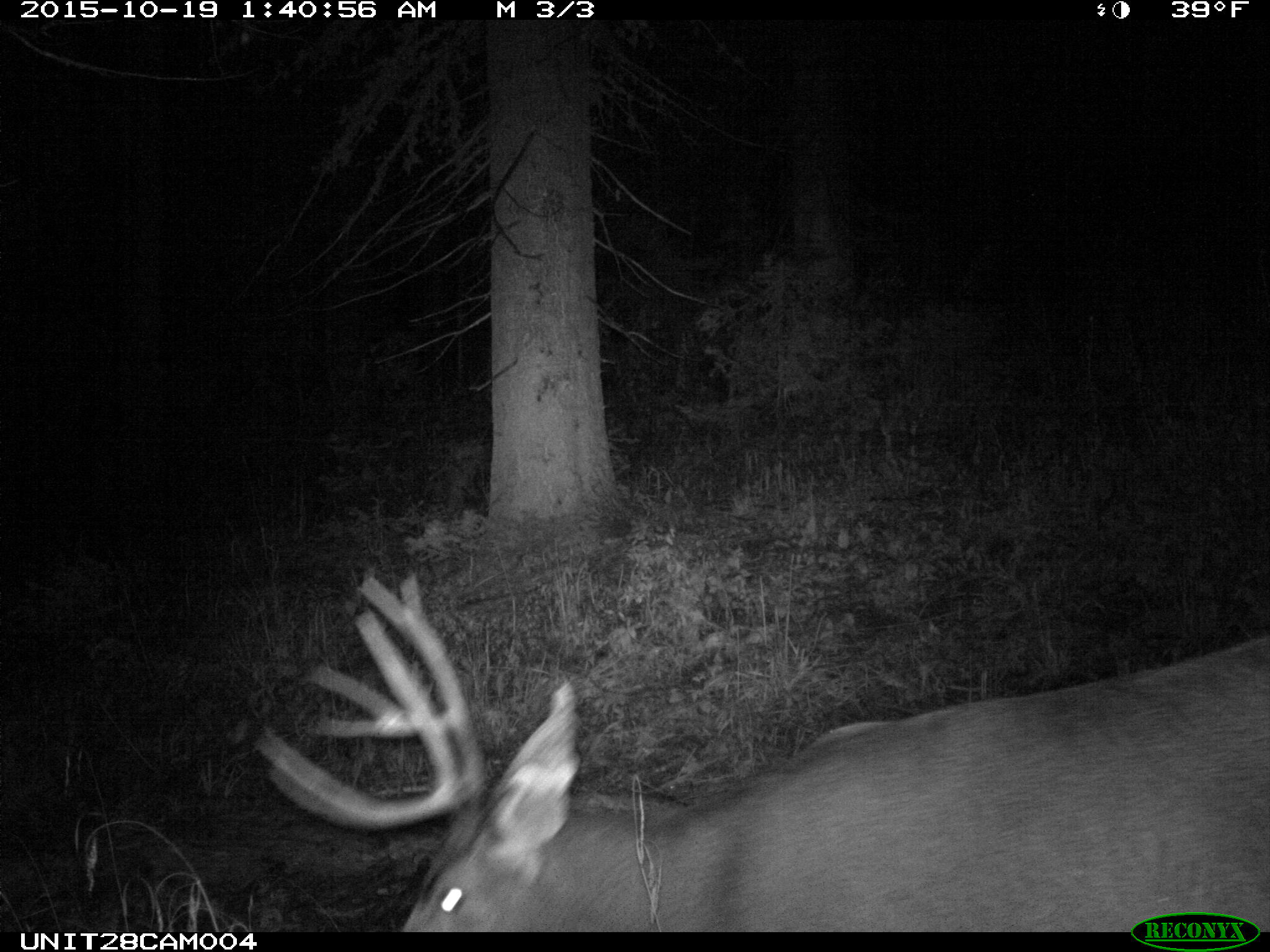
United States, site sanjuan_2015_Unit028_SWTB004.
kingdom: Animalia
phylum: Chordata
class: Mammalia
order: Artiodactyla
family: Cervidae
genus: Odocoileus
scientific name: Odocoileus hemionus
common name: mule deer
Odocoileus hemionus (mule deer).